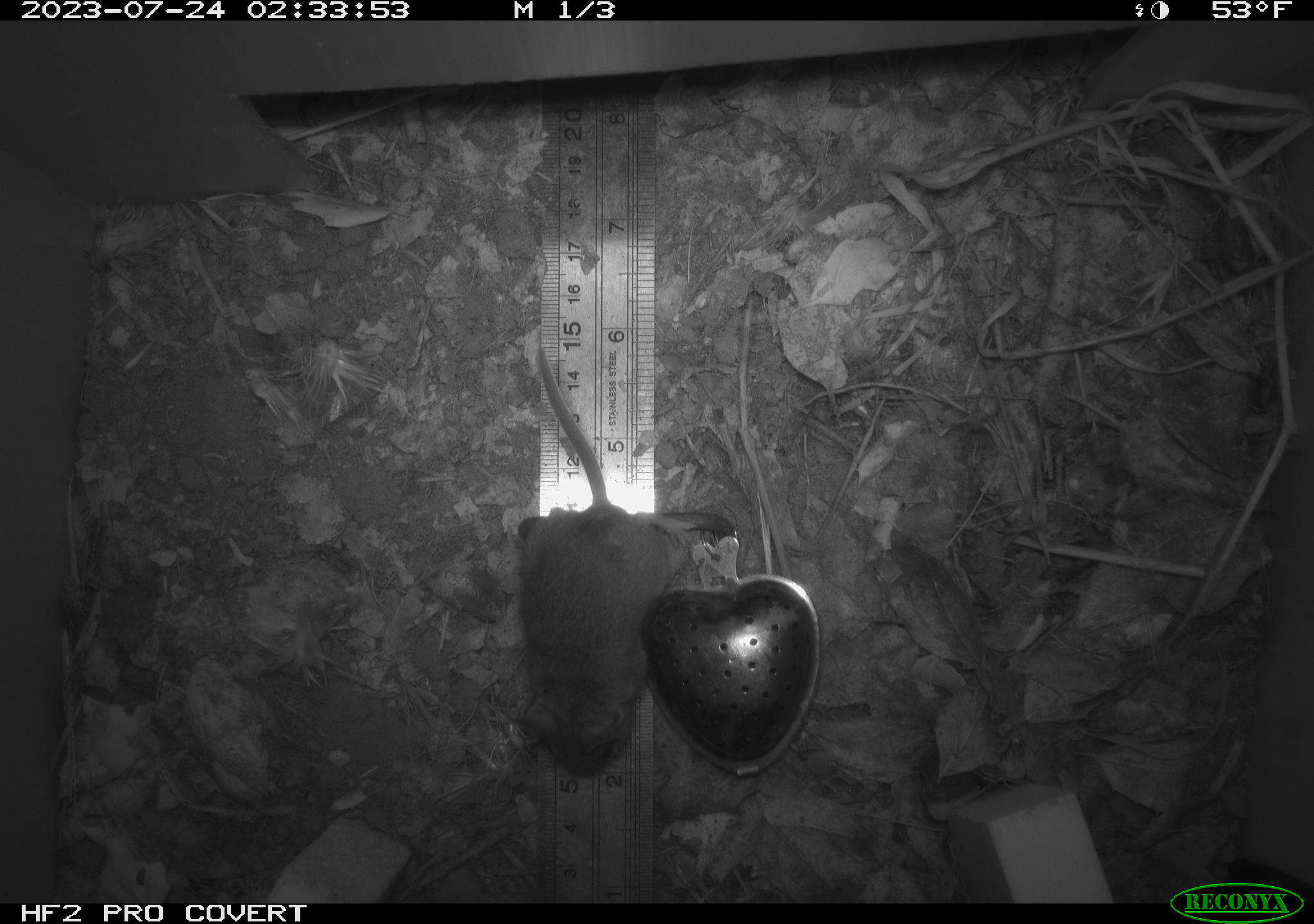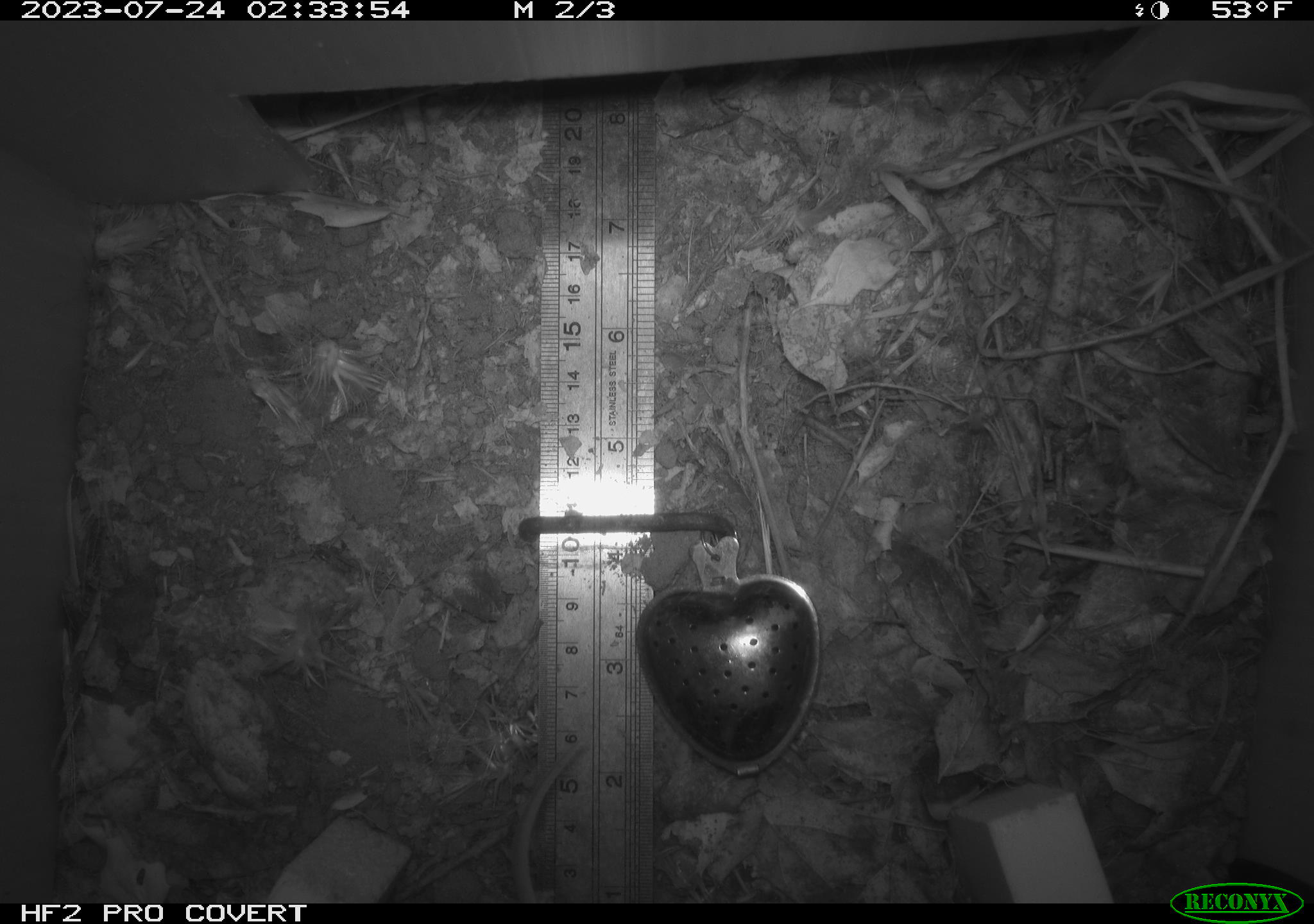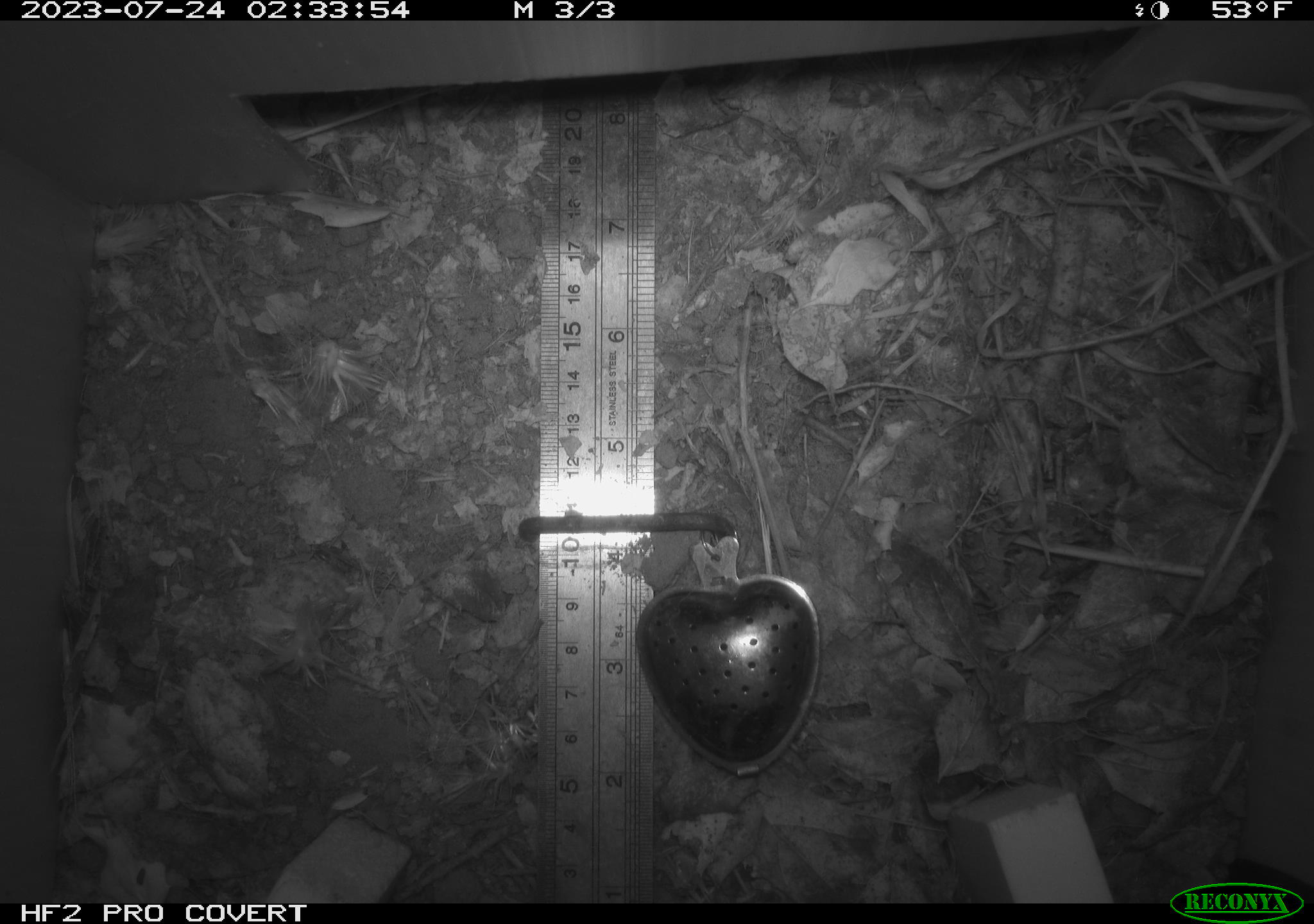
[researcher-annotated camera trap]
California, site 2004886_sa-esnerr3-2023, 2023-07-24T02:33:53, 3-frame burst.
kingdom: Animalia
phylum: Chordata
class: Mammalia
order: Rodentia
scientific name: Rodentia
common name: mouse species